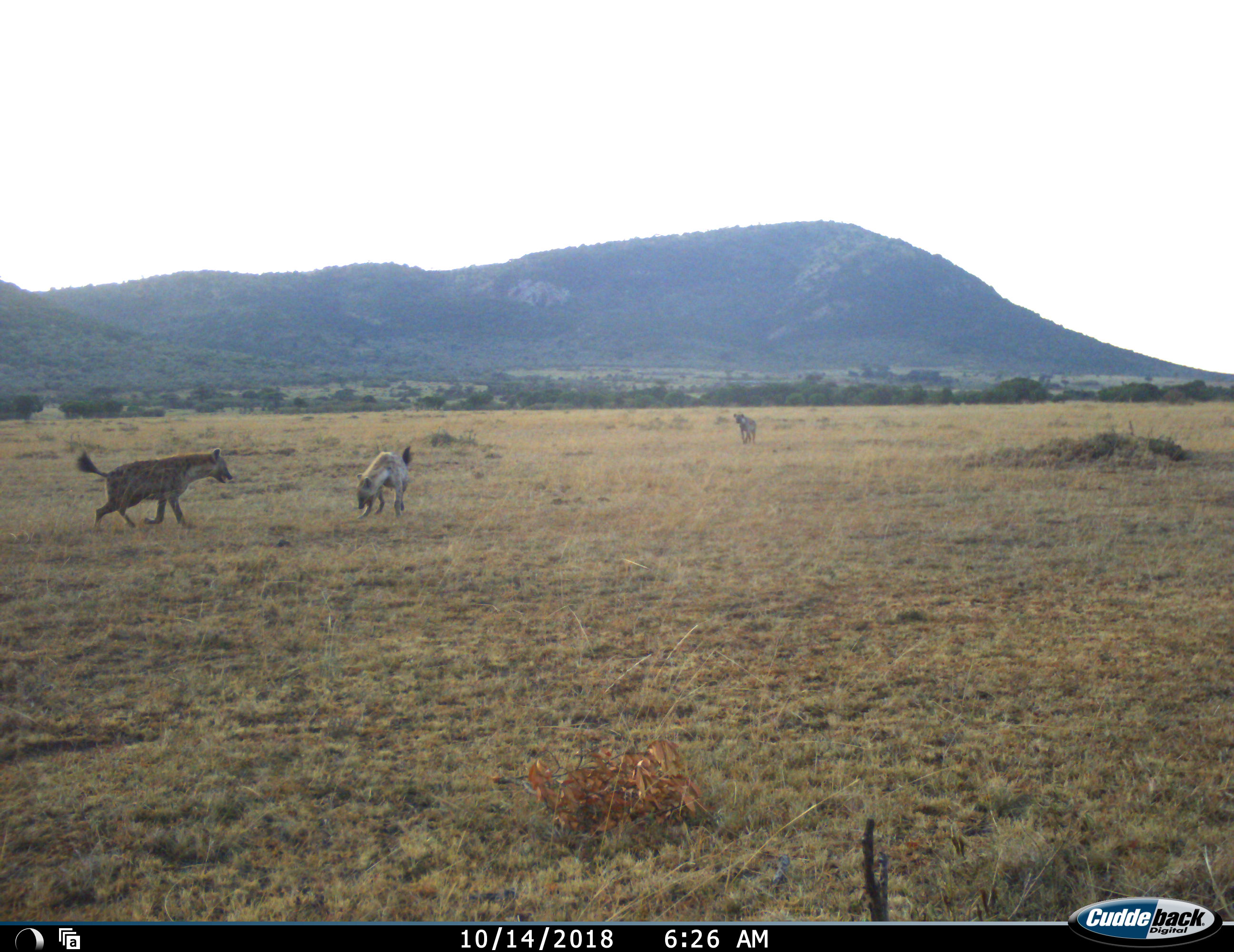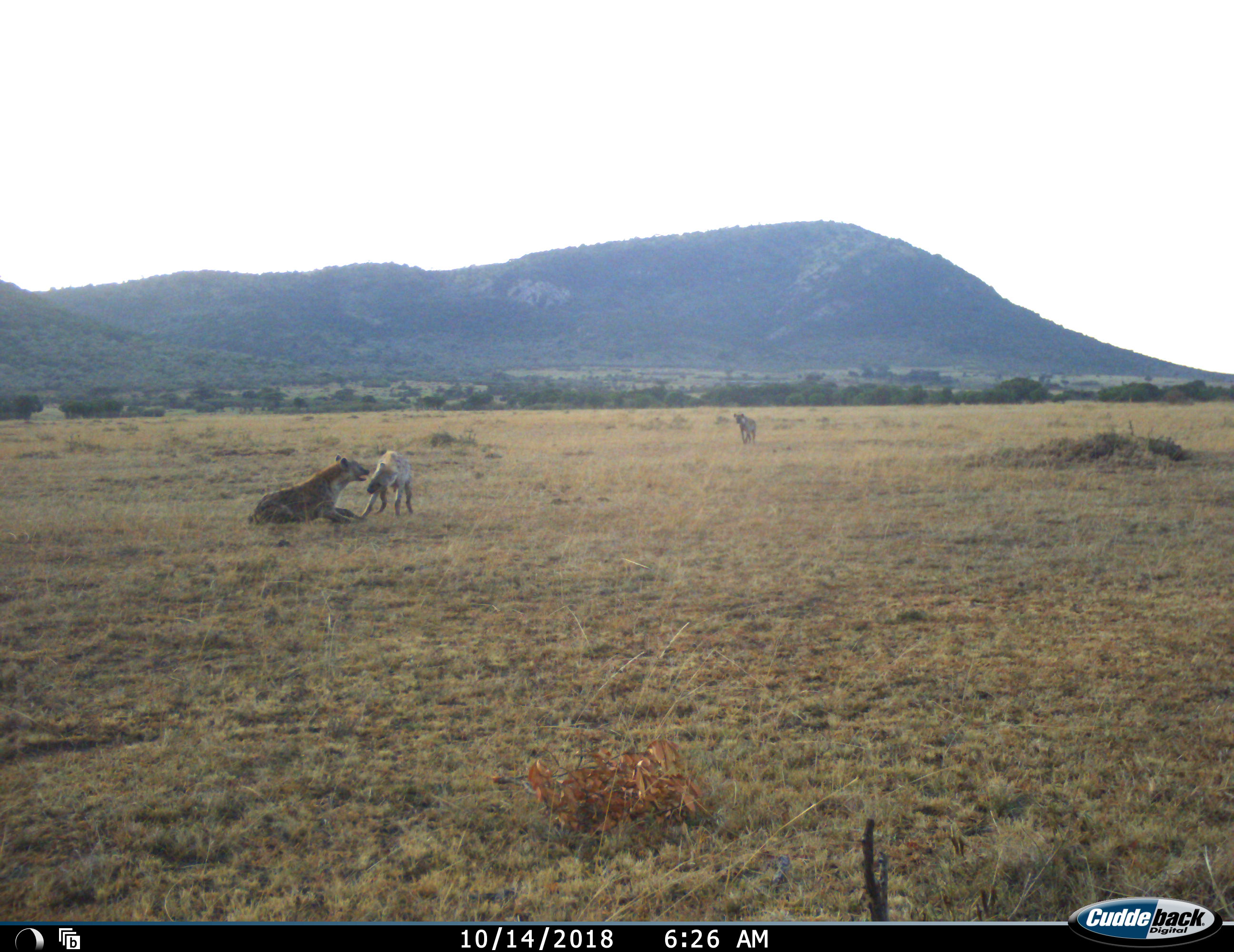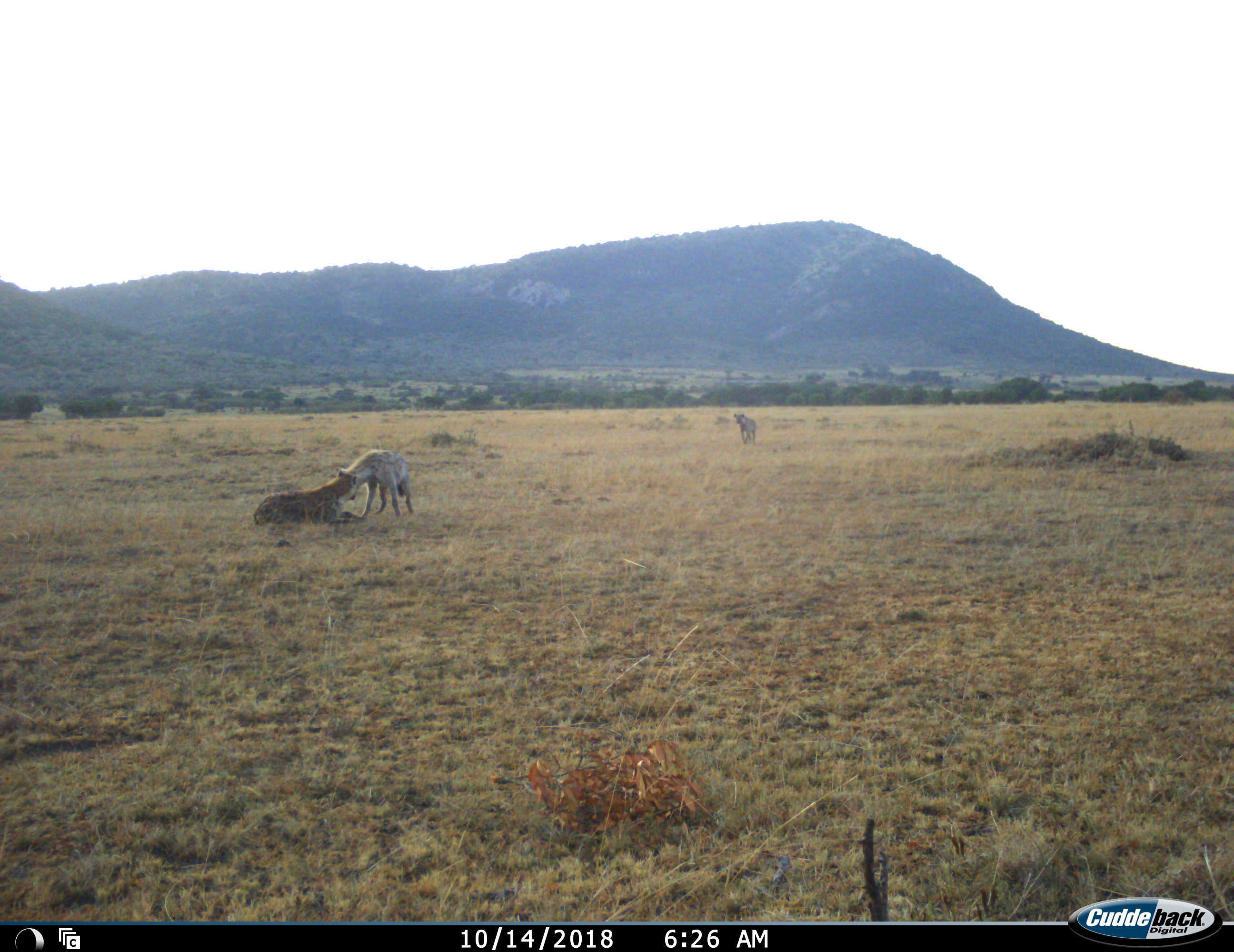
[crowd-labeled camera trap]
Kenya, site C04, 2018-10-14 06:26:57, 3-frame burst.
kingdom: Animalia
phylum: Chordata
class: Mammalia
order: Carnivora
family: Hyaenidae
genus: Crocuta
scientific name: Crocuta crocuta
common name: spotted hyena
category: hyenaspotted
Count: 3.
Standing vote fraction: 11%.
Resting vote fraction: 0%.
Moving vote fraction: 78%.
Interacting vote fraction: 78%.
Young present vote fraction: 0%.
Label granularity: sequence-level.